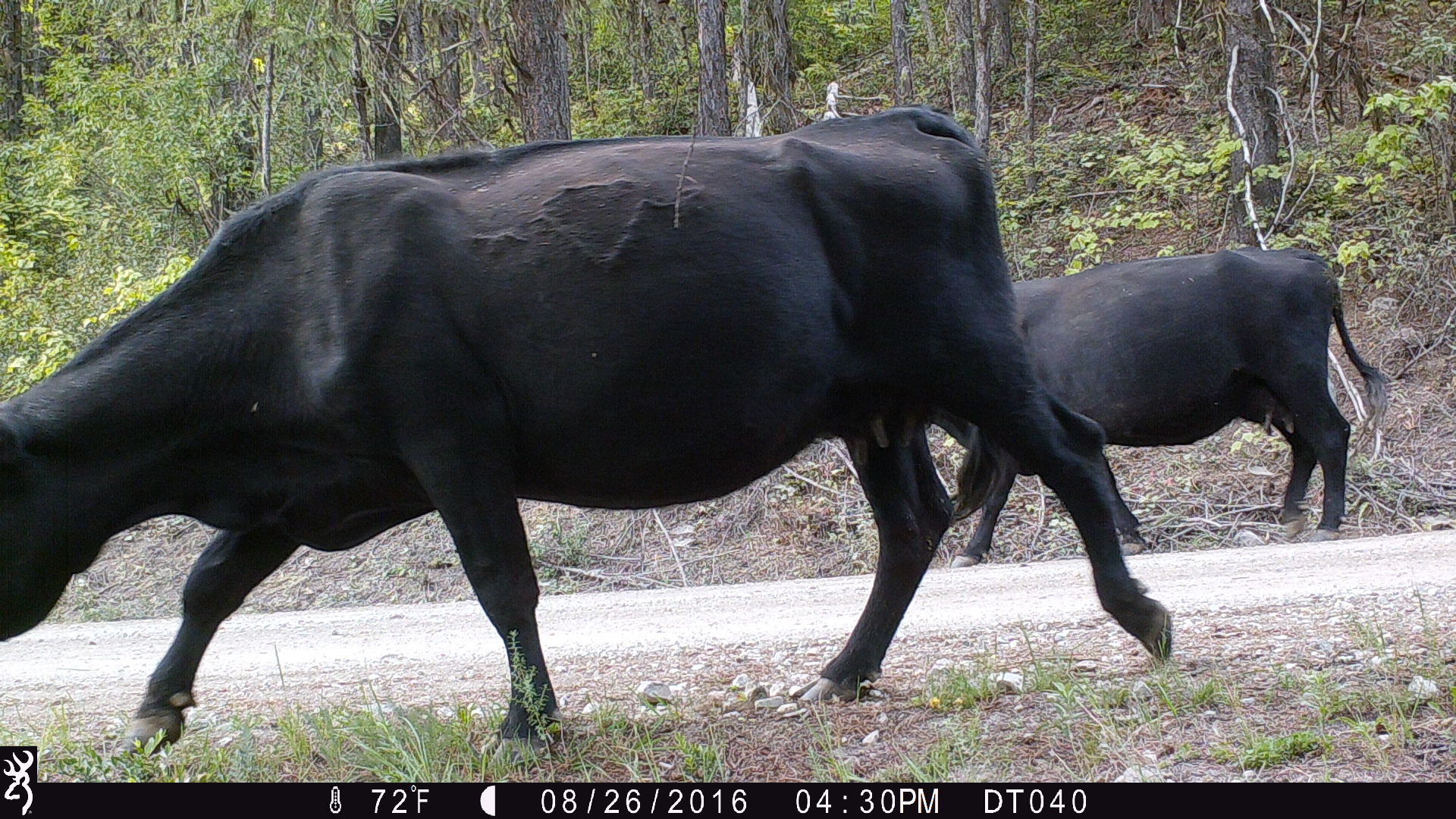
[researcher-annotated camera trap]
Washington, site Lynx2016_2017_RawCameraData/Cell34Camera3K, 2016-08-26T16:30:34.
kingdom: Animalia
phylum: Chordata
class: Mammalia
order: Artiodactyla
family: Bovidae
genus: Bos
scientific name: Bos taurus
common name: domestic cattle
Domestic cattle (Bos taurus). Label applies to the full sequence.